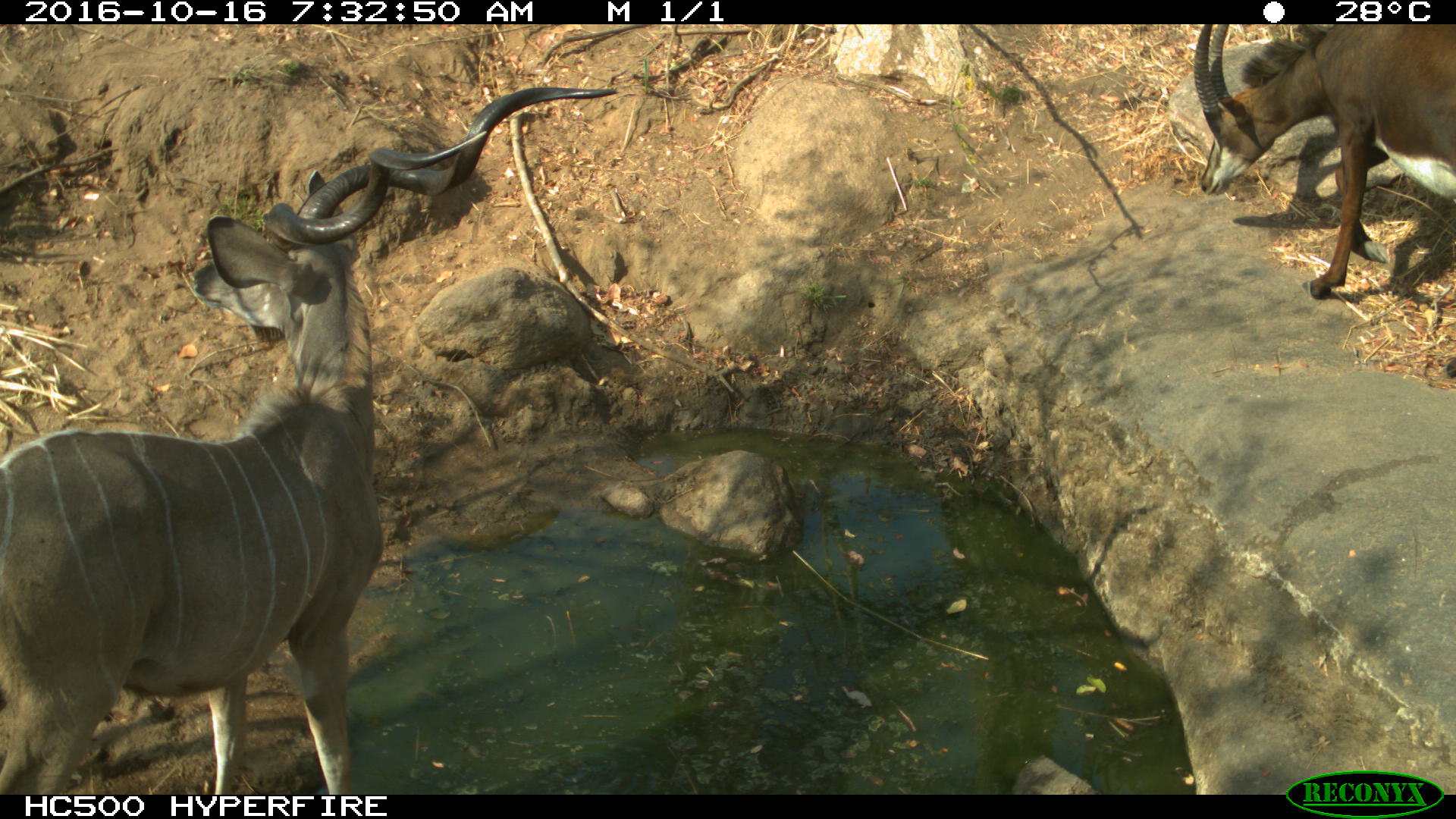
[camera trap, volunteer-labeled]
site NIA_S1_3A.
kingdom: Animalia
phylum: Chordata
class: Mammalia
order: Artiodactyla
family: Bovidae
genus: Tragelaphus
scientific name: Tragelaphus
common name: kudu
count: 1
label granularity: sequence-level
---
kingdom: Animalia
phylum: Chordata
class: Mammalia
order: Artiodactyla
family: Bovidae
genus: Hippotragus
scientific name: Hippotragus niger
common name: sable antelope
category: sable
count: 1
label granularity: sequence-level